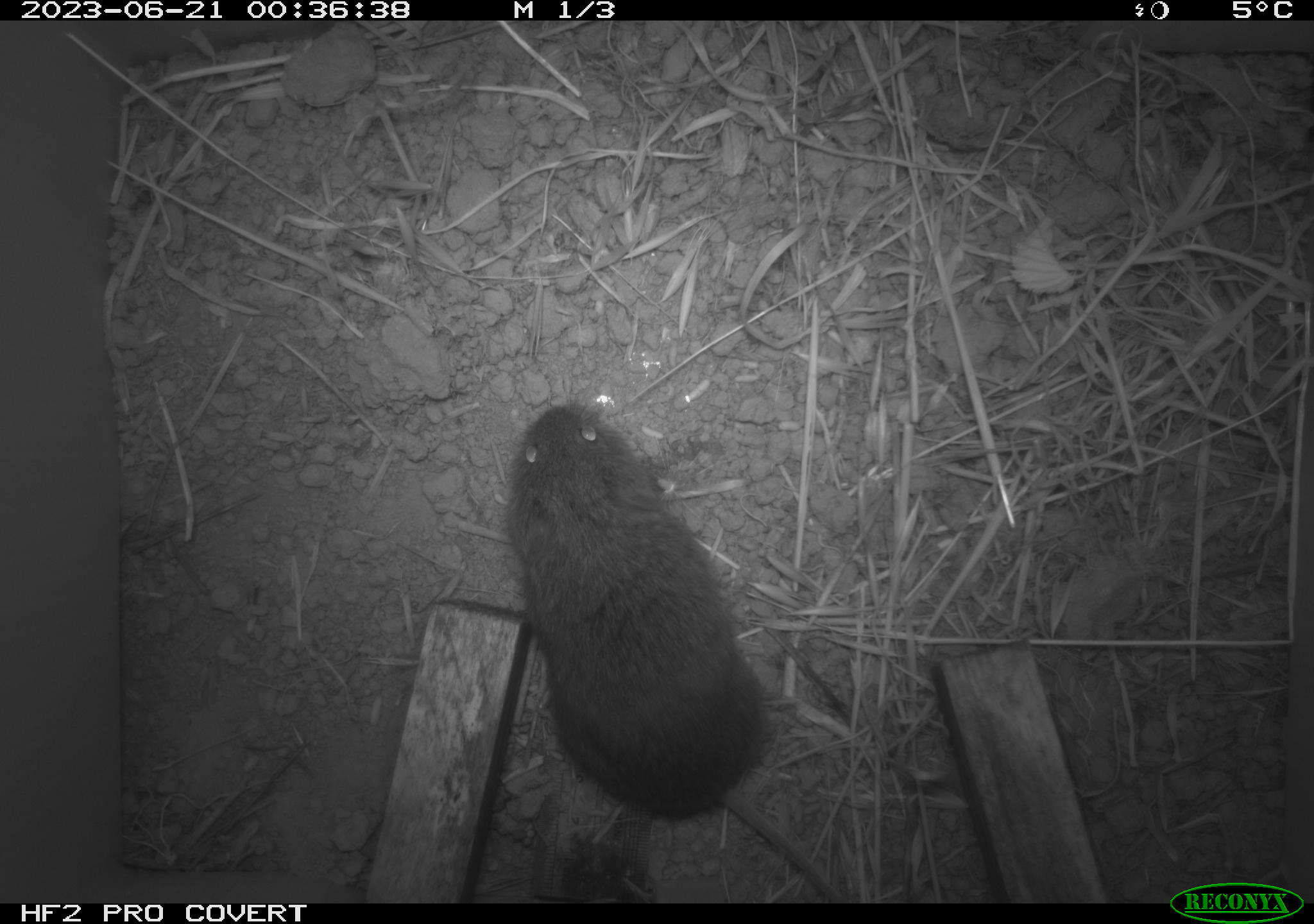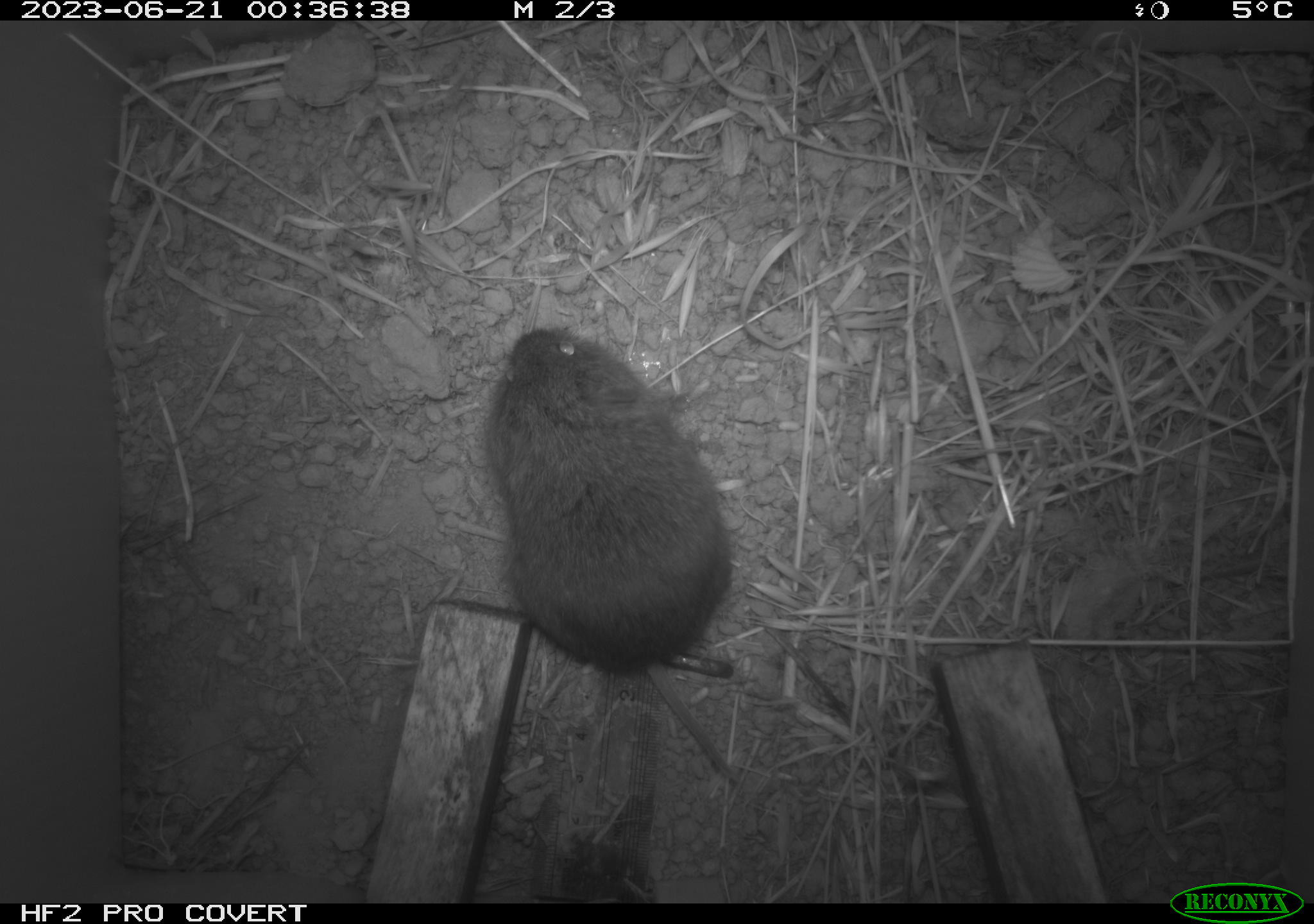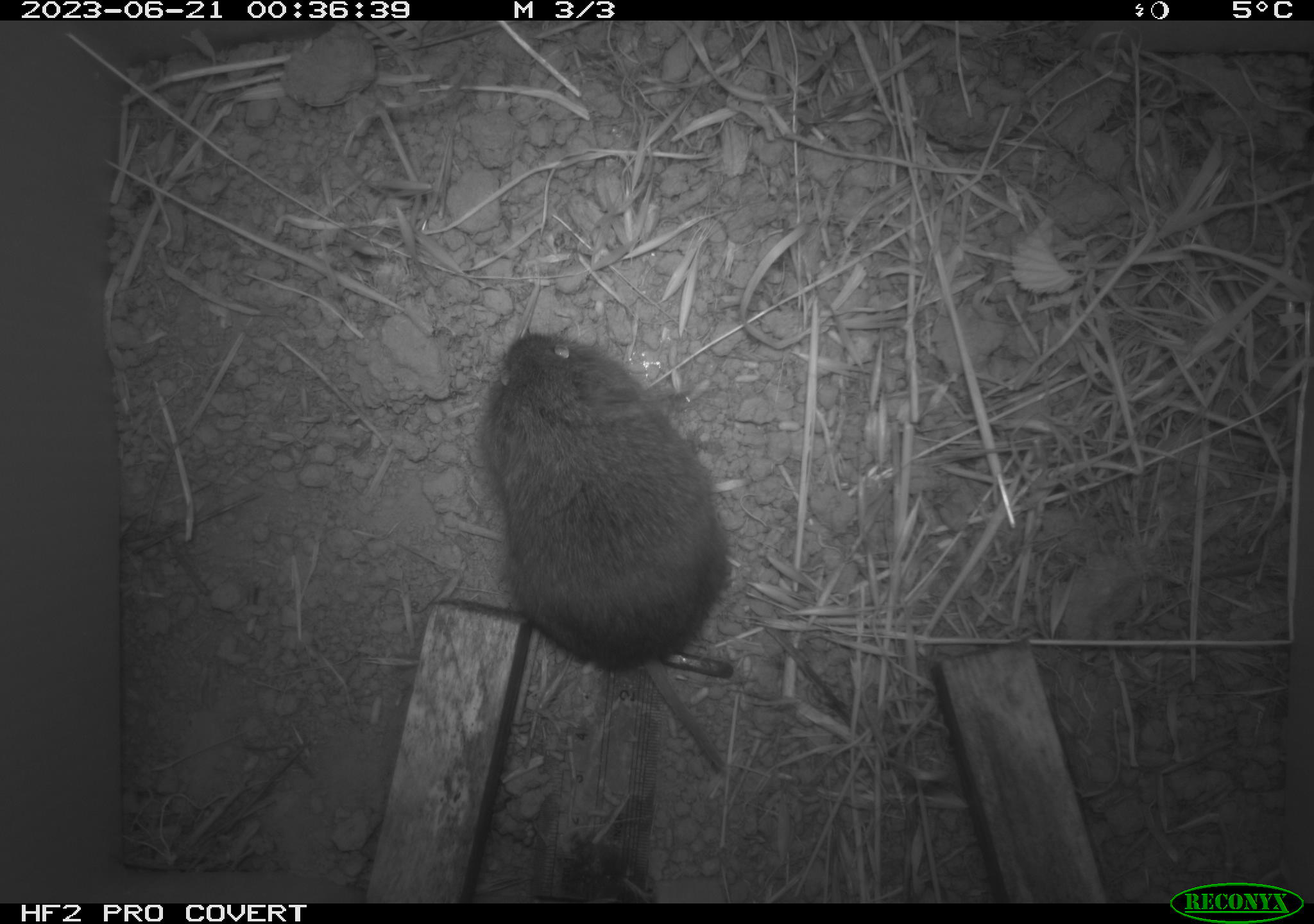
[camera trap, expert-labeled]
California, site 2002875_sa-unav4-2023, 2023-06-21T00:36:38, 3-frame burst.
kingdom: Animalia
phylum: Chordata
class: Mammalia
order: Rodentia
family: Cricetidae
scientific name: Arvicolinae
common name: voles, lemmings, and muskrats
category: arvicolinae subfamily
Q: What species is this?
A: Arvicolinae subfamily (voles, lemmings, and muskrats) (Arvicolinae).